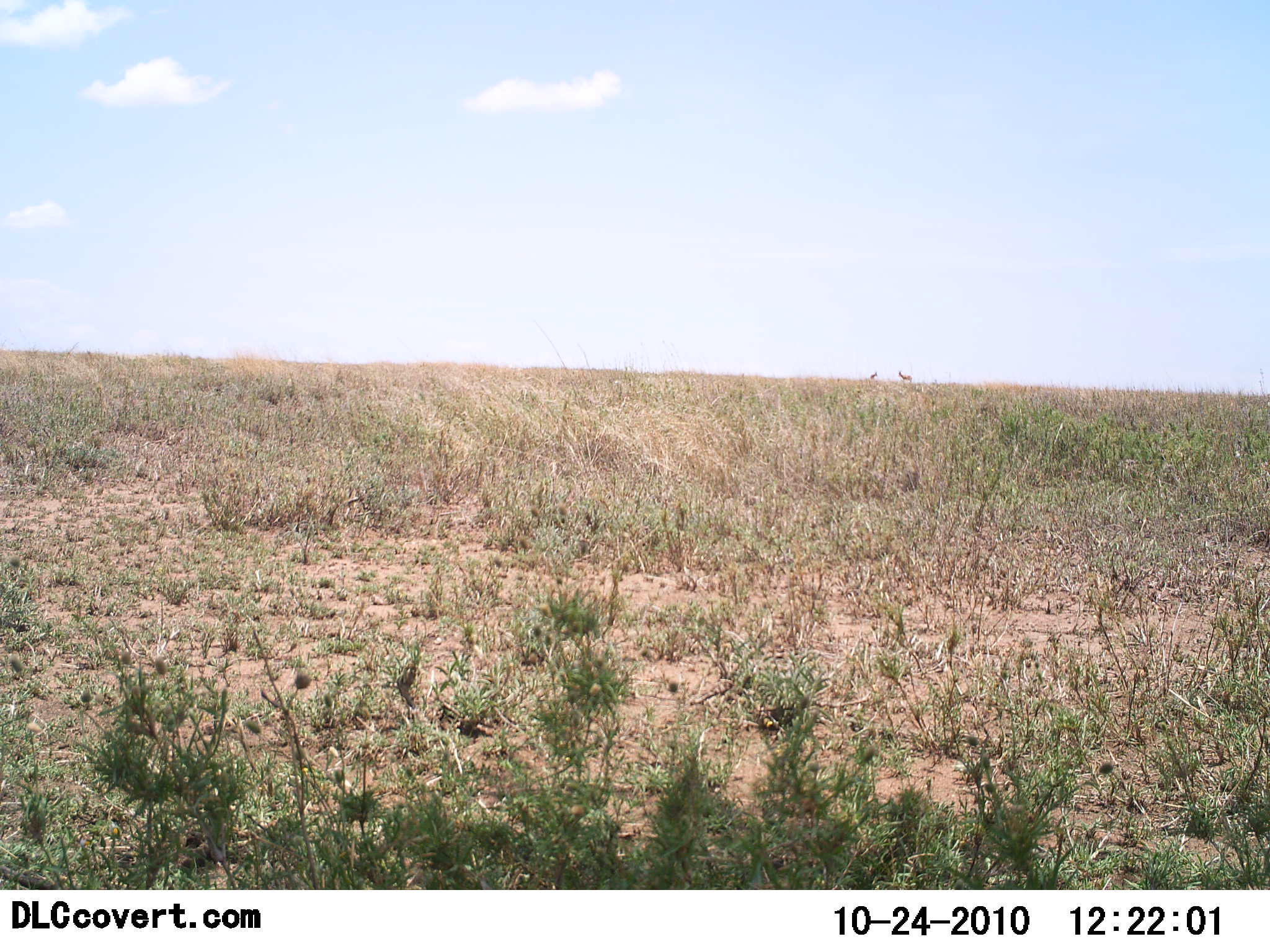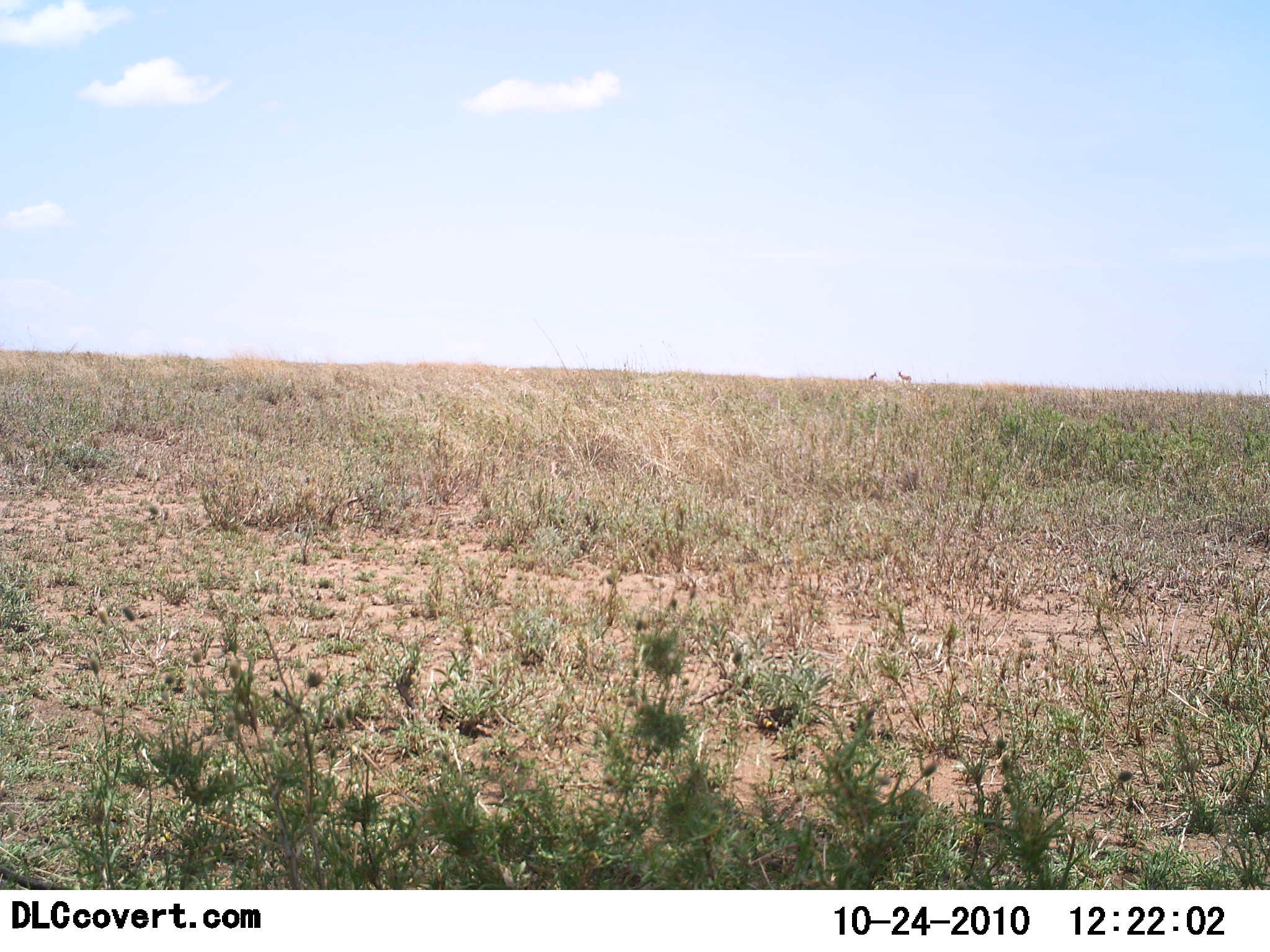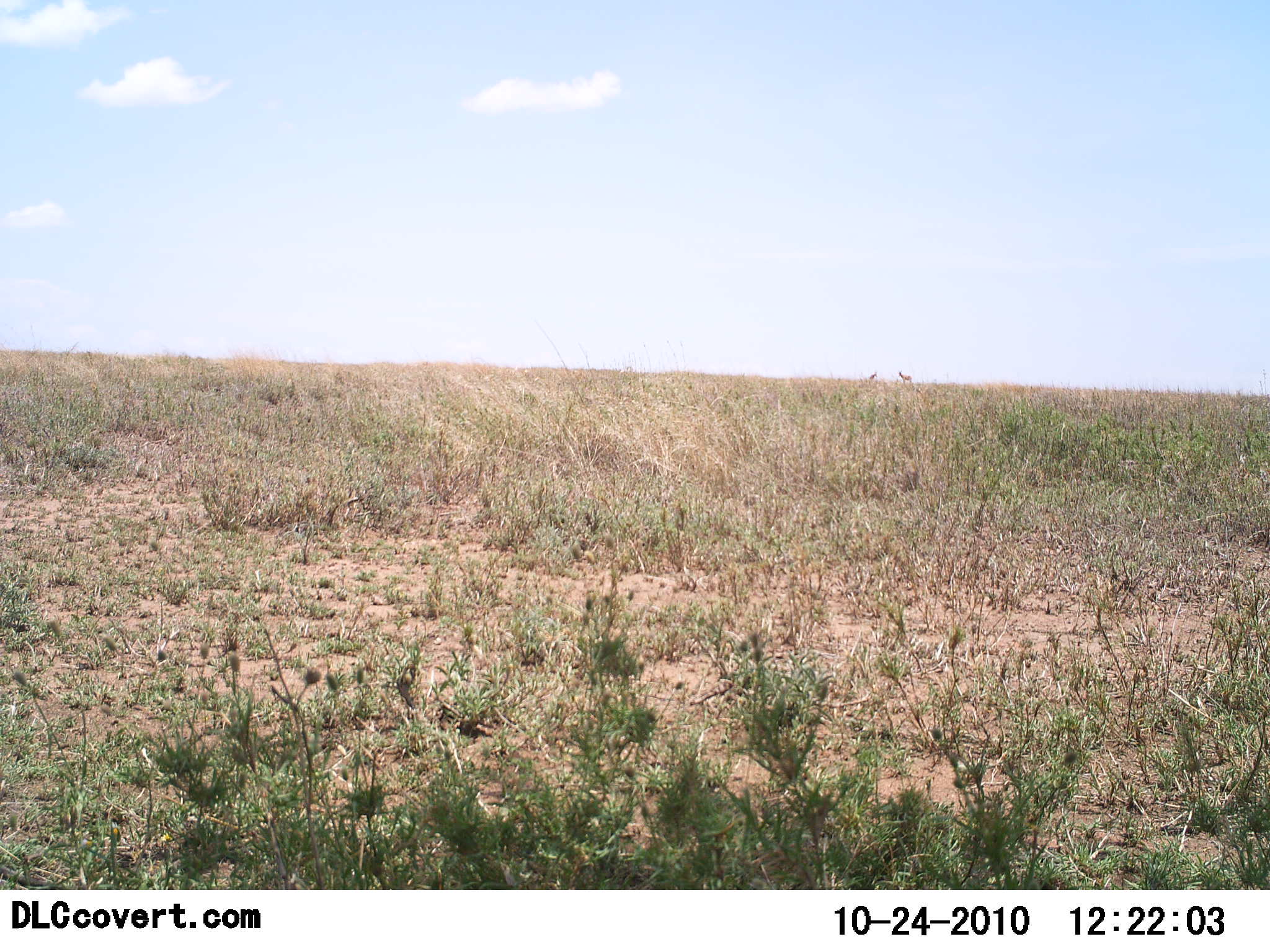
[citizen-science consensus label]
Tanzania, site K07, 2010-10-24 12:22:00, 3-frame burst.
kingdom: Animalia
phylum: Chordata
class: Mammalia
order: Artiodactyla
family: Bovidae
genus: Nanger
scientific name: Nanger granti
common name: grant's gazelle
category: gazellegrants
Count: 2.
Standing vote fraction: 100%.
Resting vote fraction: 0%.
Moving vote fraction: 0%.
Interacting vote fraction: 0%.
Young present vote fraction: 0%.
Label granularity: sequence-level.